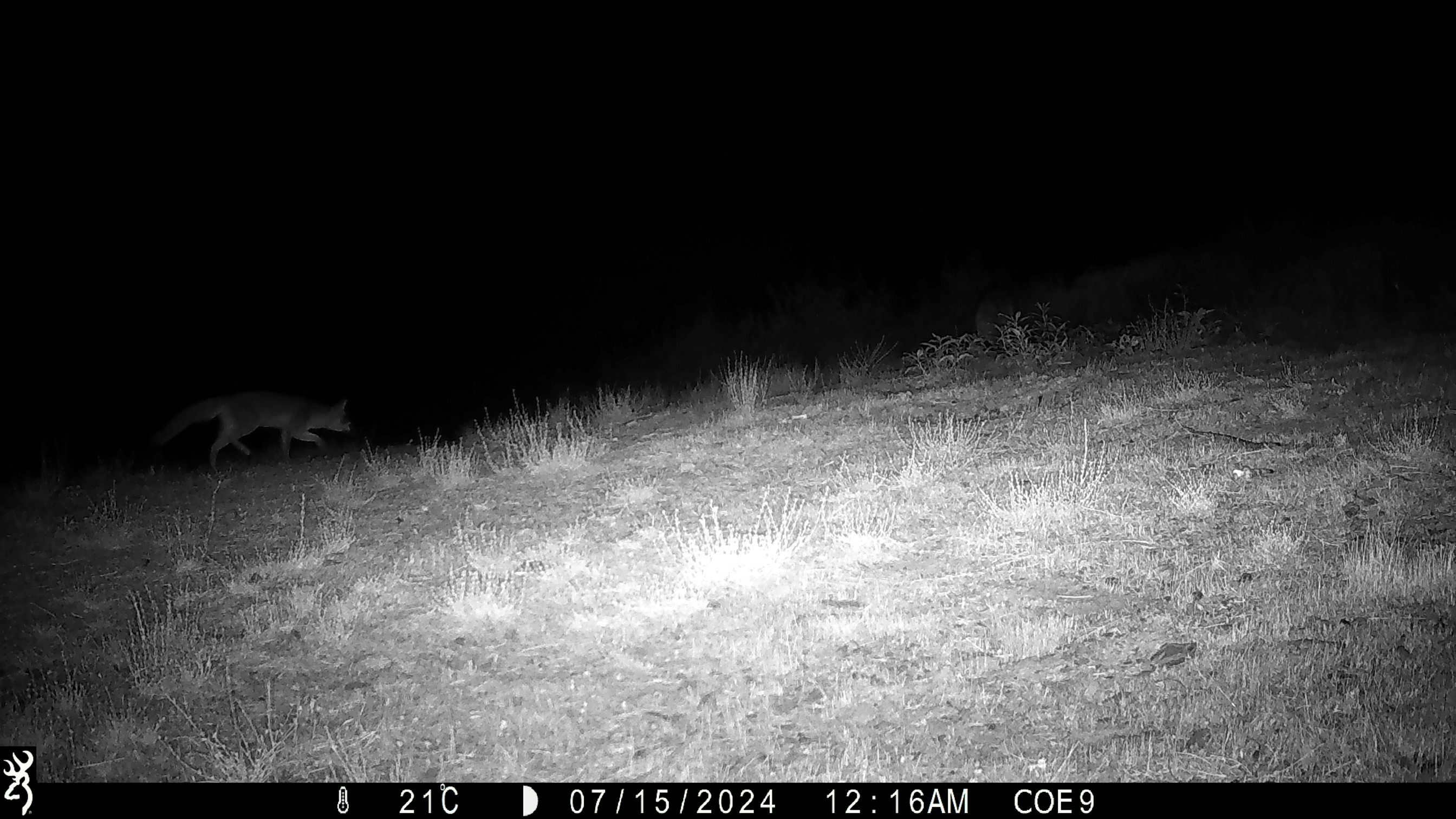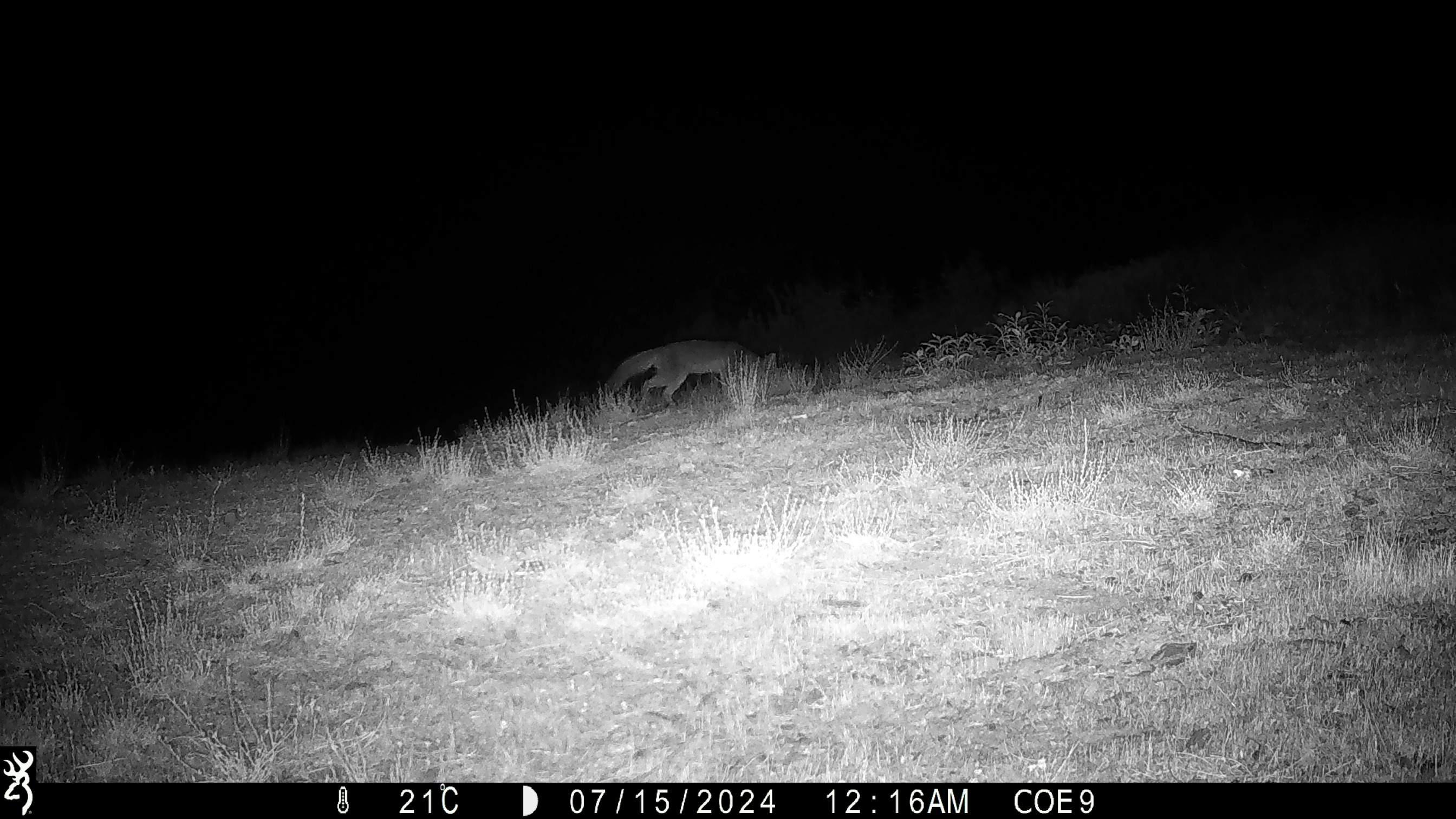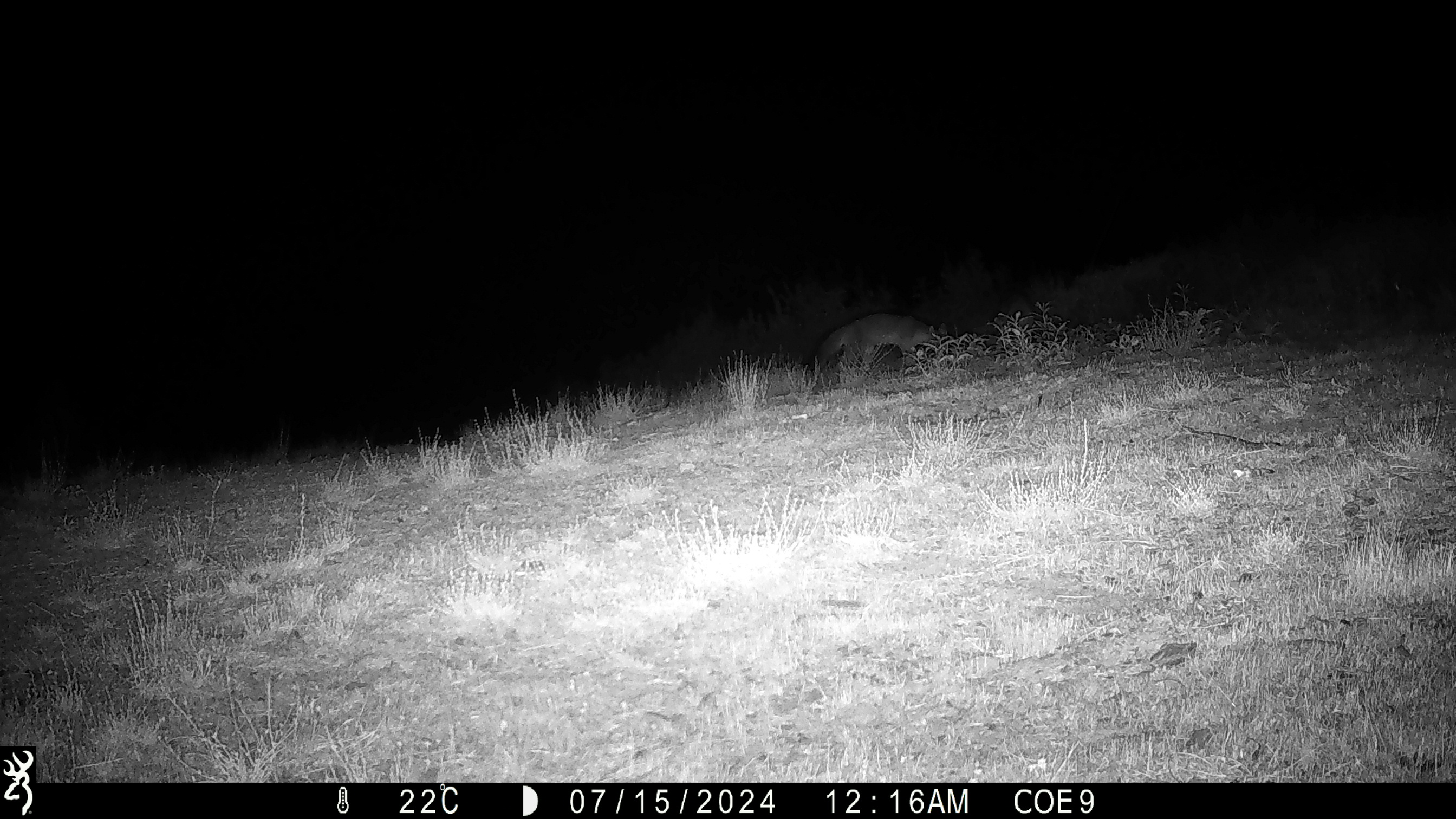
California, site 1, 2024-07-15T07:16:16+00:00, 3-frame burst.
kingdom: Animalia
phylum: Chordata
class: Mammalia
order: Carnivora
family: Canidae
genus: Urocyon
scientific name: Urocyon cinereoargenteus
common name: gray fox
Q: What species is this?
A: Gray fox (Urocyon cinereoargenteus).